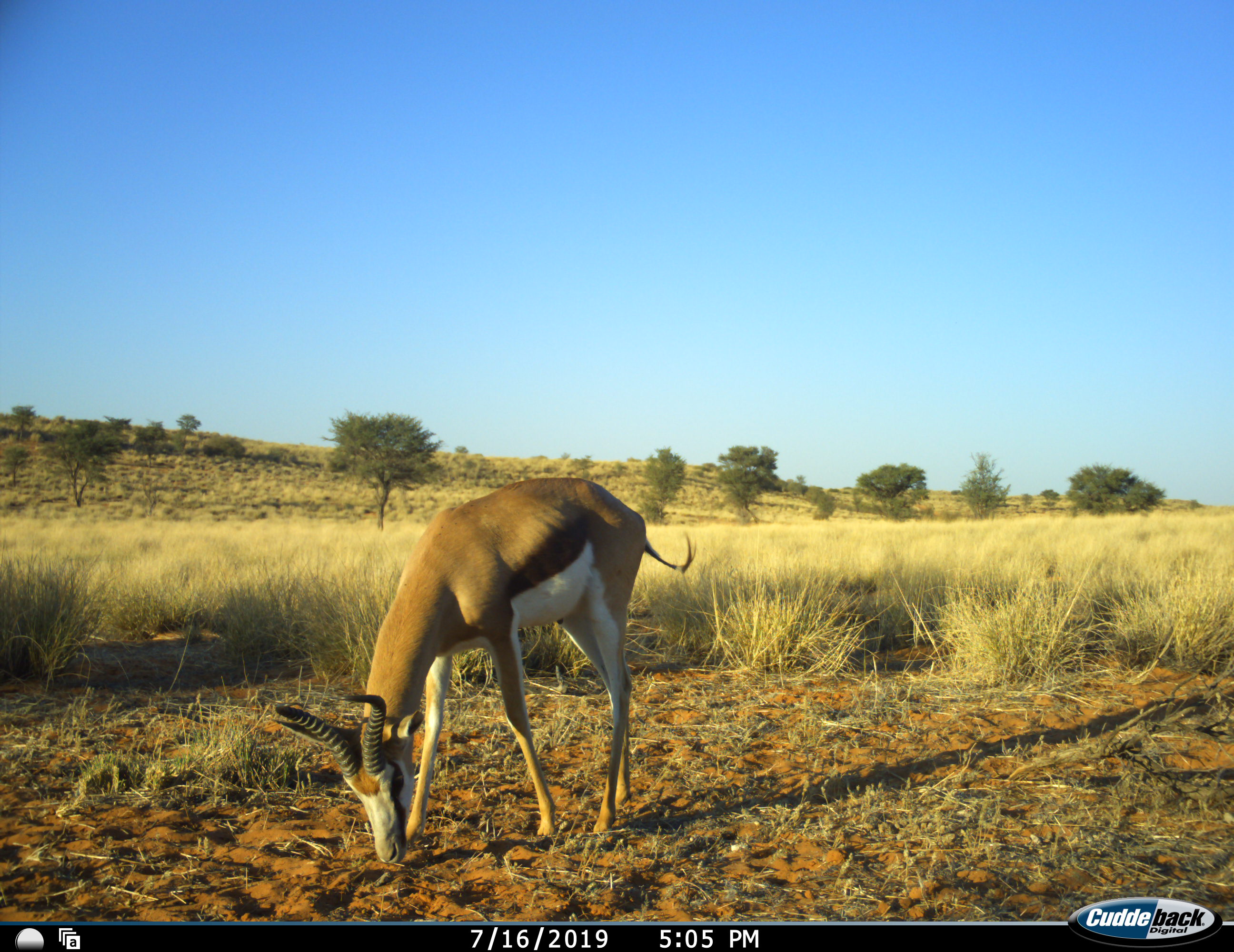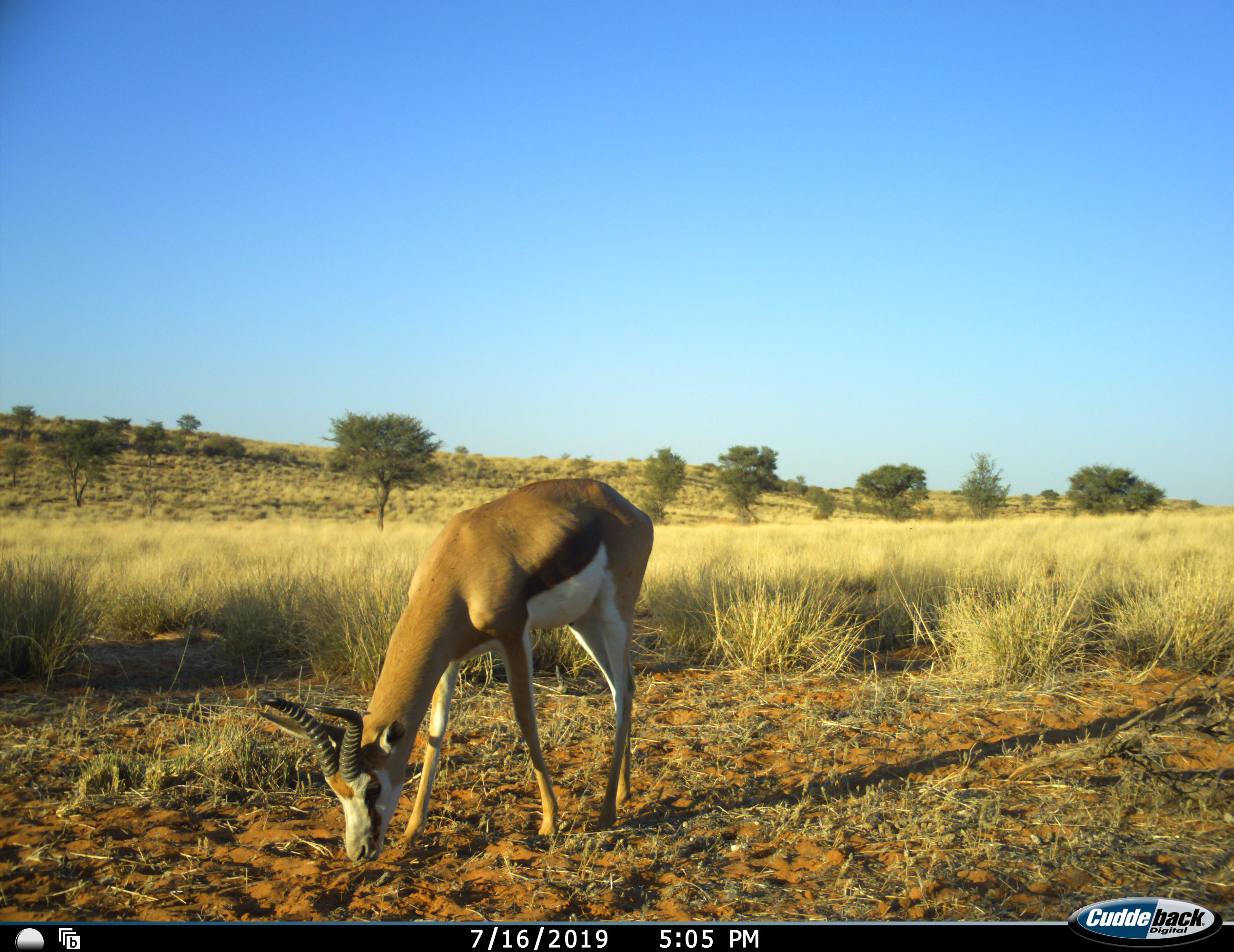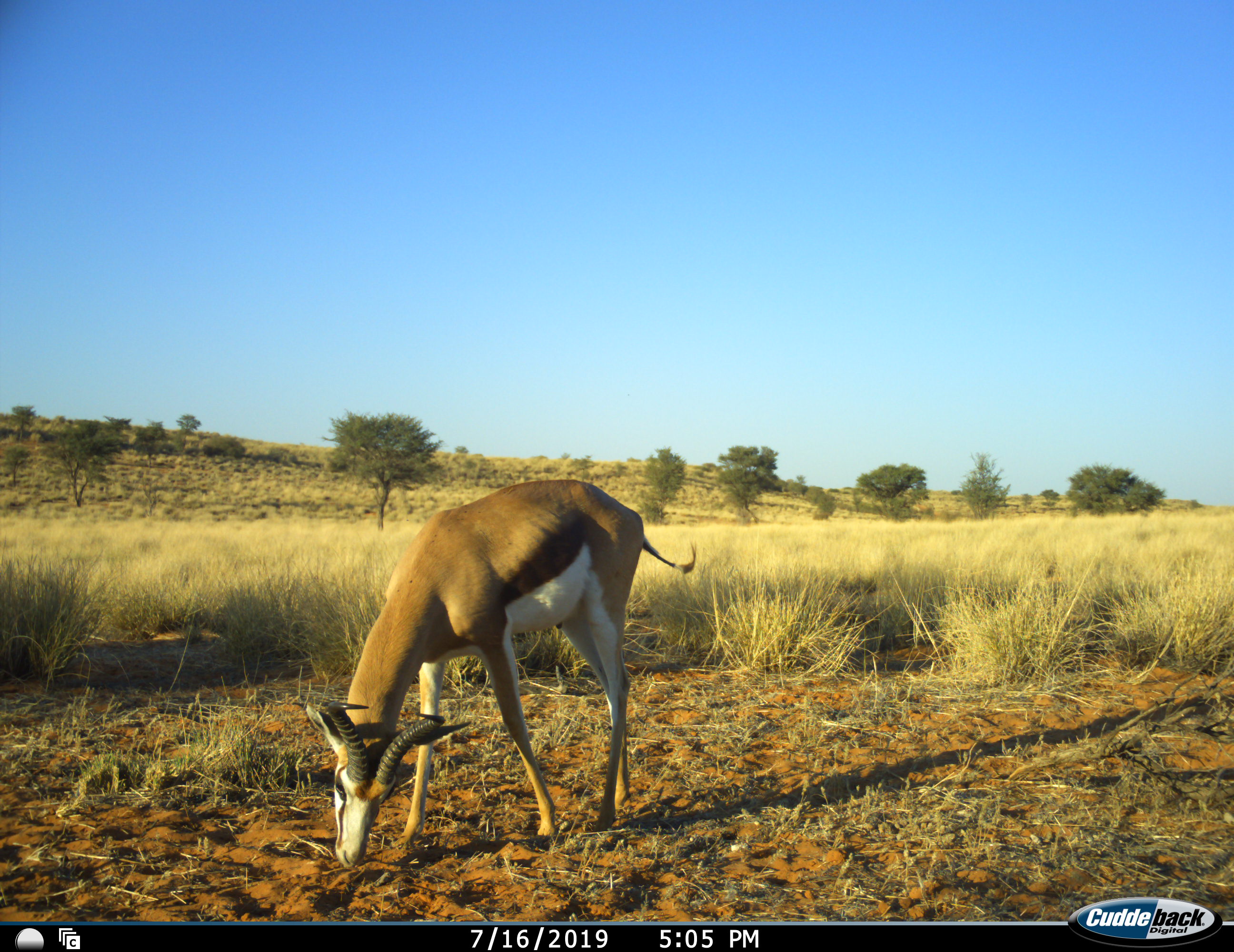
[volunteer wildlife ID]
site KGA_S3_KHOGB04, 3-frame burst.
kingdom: Animalia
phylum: Chordata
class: Mammalia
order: Artiodactyla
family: Bovidae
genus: Antidorcas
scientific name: Antidorcas marsupialis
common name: springbok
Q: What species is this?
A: Springbok (Antidorcas marsupialis).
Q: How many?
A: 1.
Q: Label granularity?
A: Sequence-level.